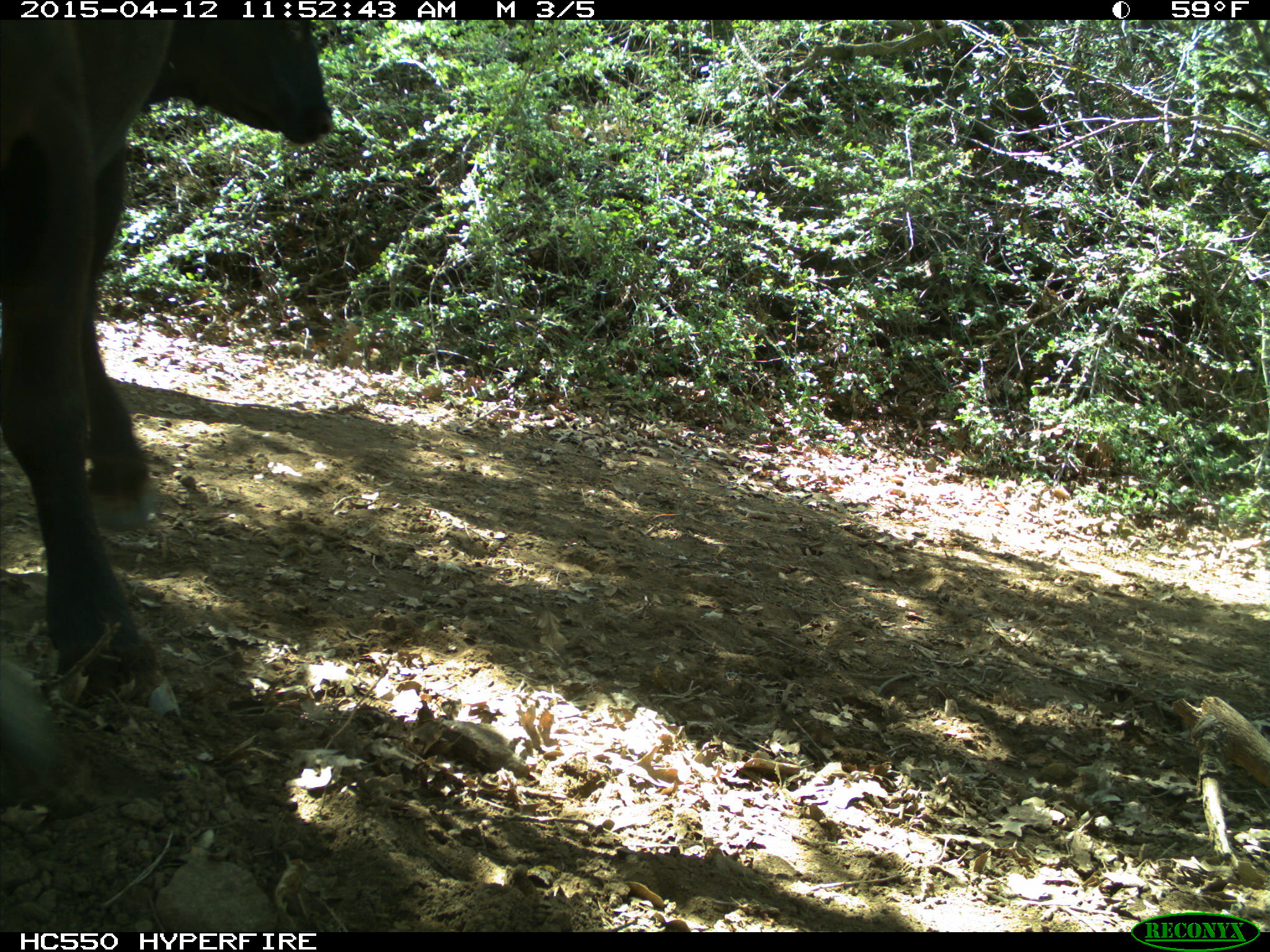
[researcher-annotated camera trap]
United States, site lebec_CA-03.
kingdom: Animalia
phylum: Chordata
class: Mammalia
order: Artiodactyla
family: Bovidae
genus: Bos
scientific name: Bos taurus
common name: domestic cow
Bos taurus (domestic cow).